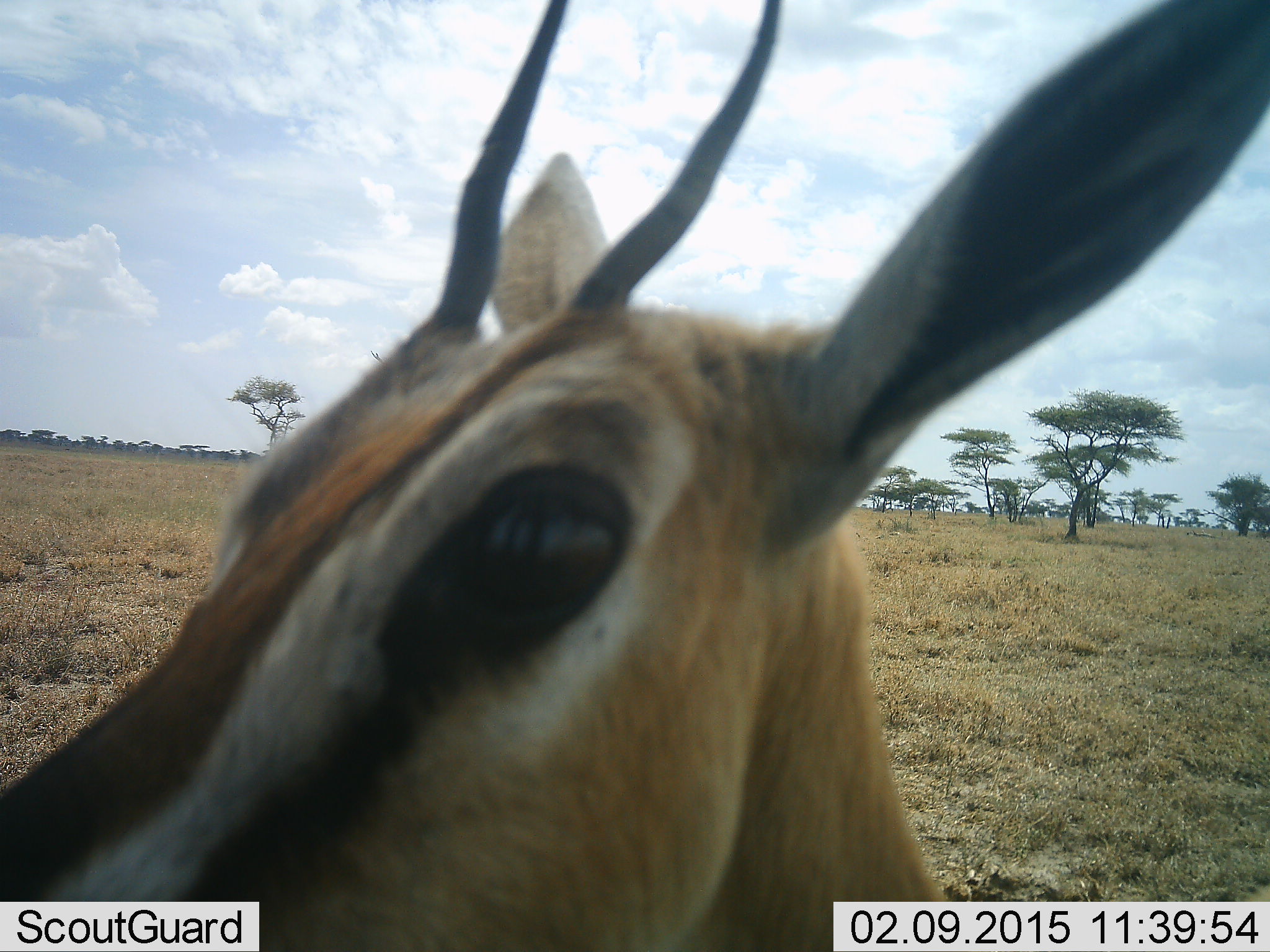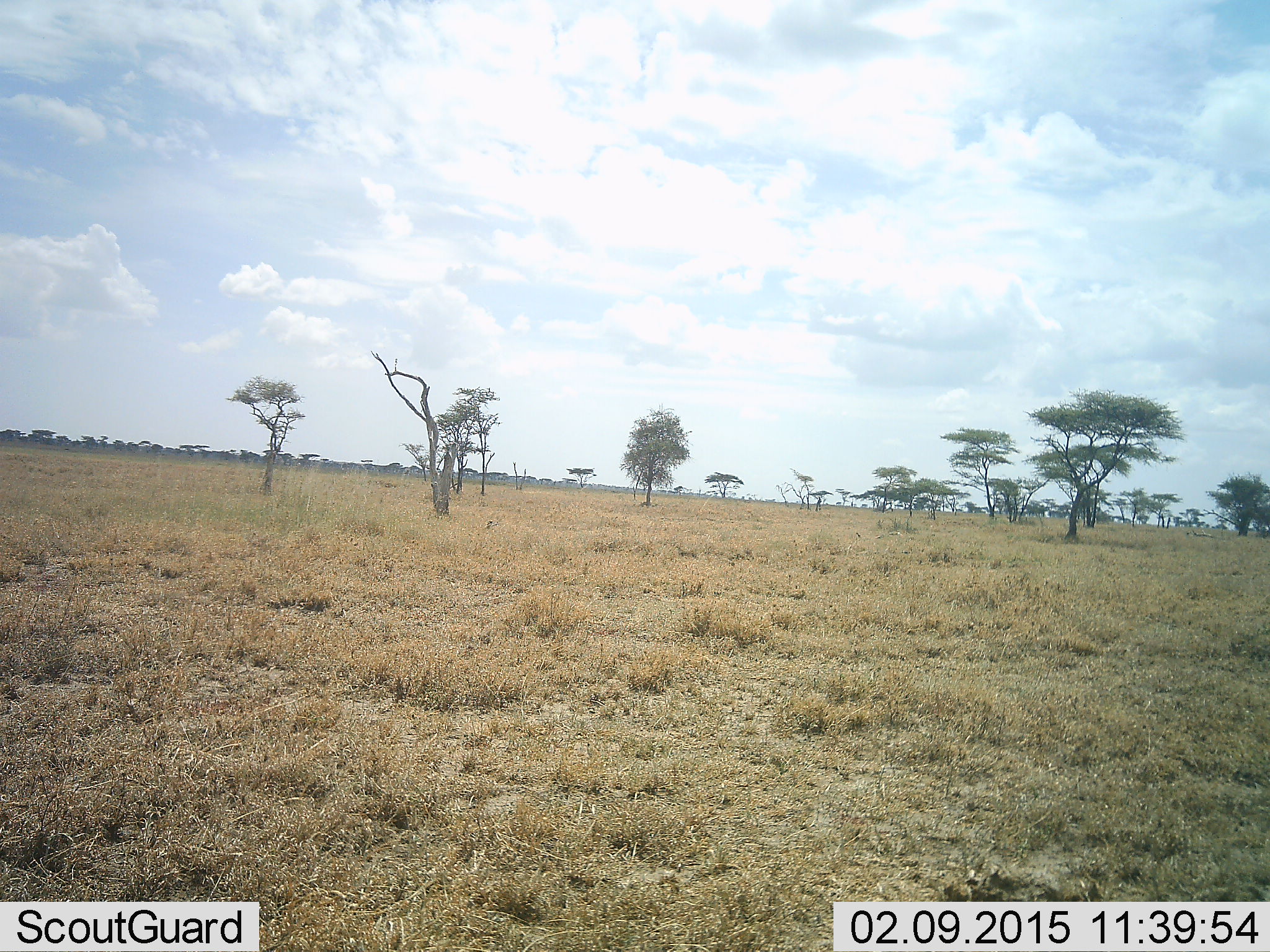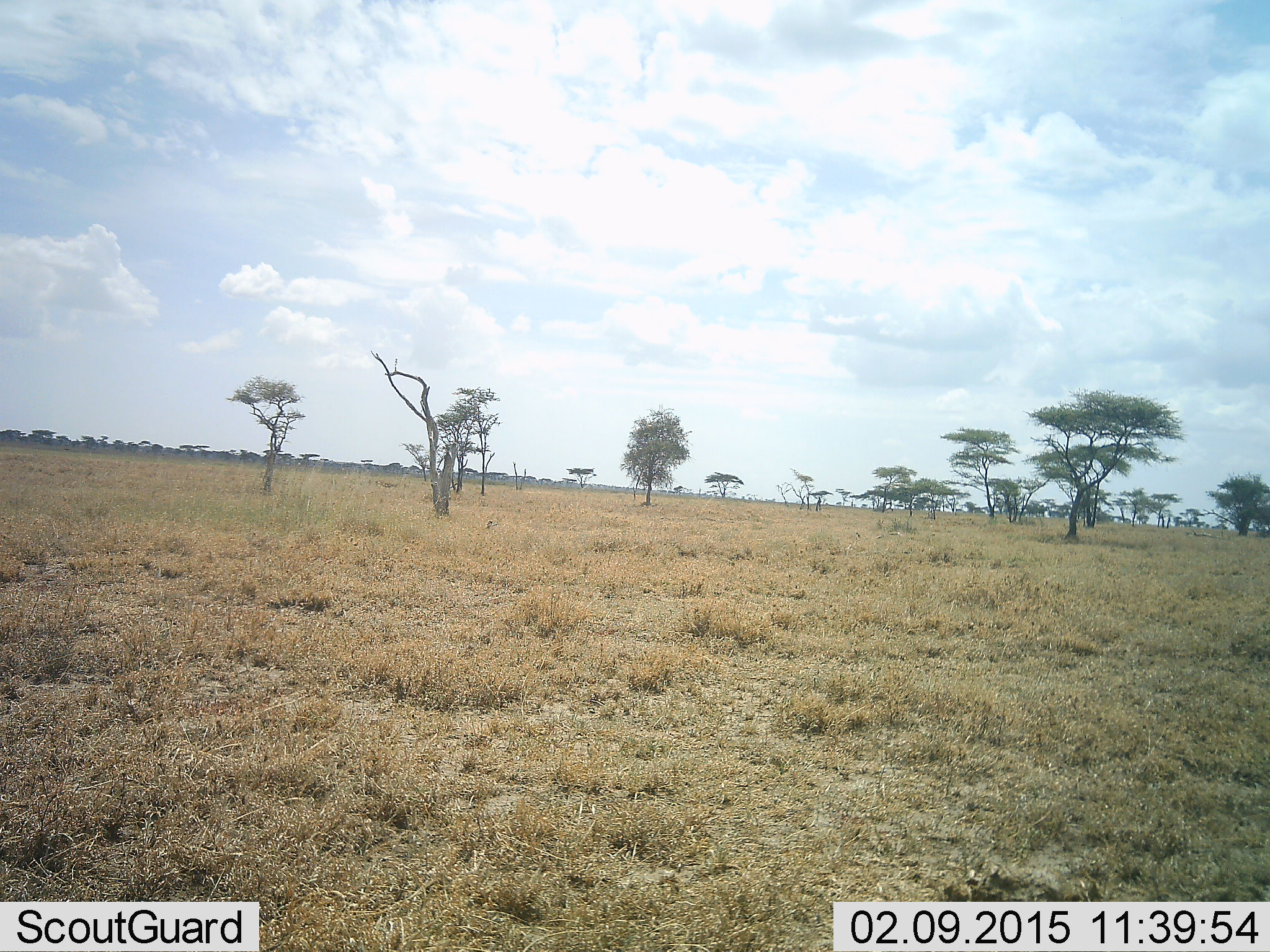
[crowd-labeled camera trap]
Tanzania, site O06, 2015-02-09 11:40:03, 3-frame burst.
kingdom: Animalia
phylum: Chordata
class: Mammalia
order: Artiodactyla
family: Bovidae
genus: Eudorcas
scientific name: Eudorcas thomsonii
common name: thomson's gazelle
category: gazellethomsons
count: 1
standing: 80%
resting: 0%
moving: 20%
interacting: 0%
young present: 0%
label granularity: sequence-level